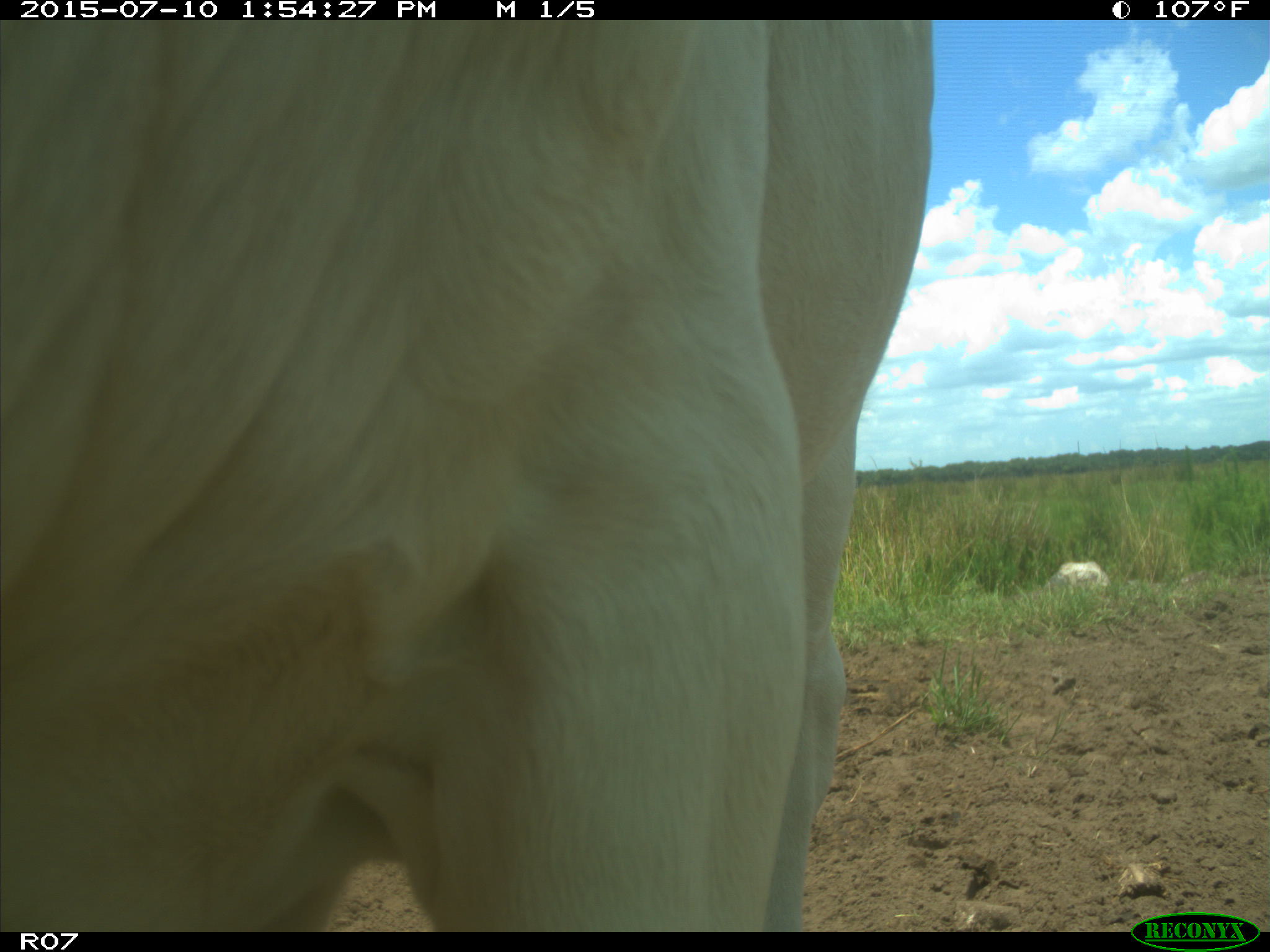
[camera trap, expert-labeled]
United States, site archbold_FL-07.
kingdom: Animalia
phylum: Chordata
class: Mammalia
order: Artiodactyla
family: Bovidae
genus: Bos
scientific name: Bos taurus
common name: domestic cow